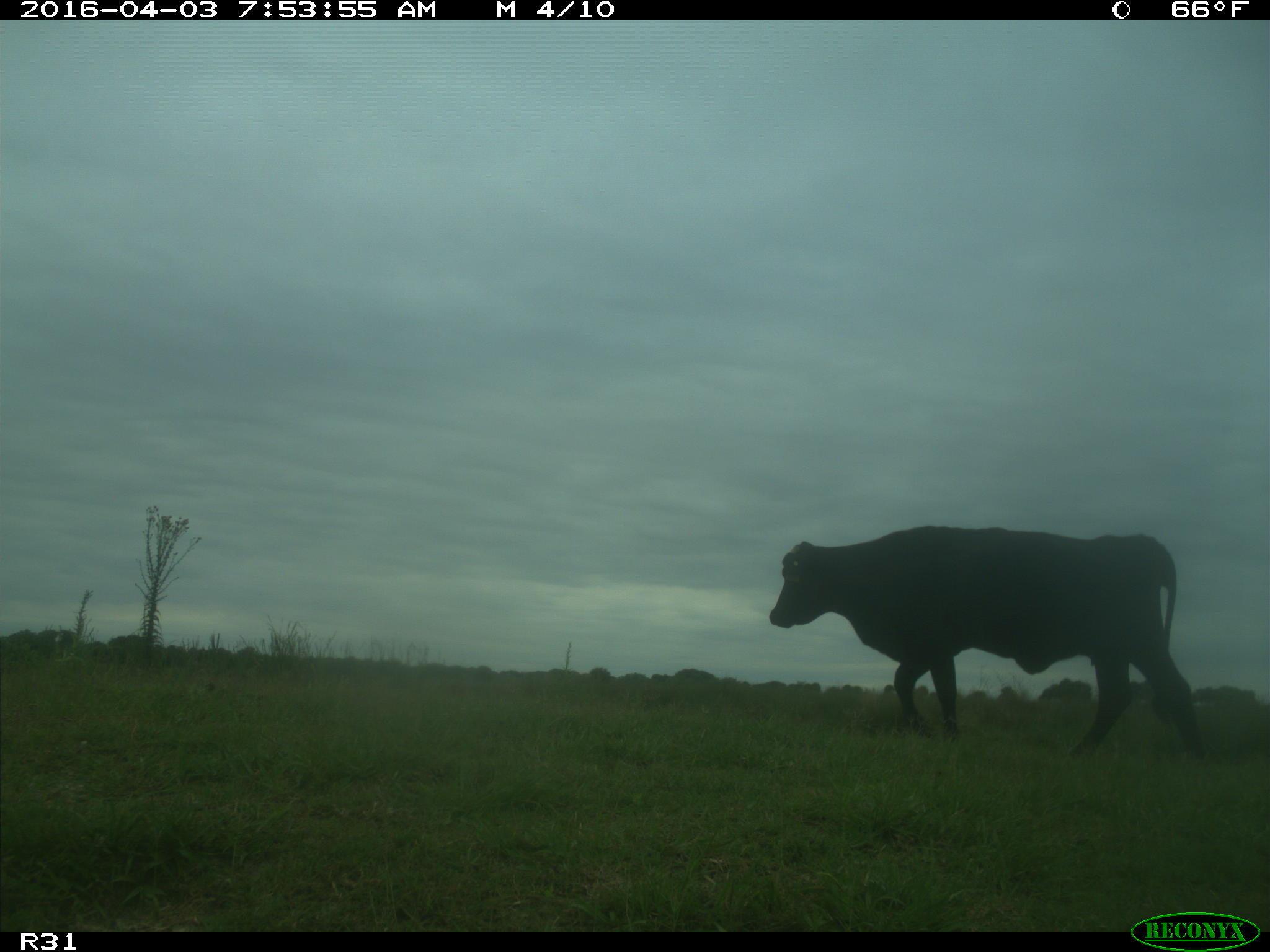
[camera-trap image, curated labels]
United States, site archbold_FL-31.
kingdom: Animalia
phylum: Chordata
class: Mammalia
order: Artiodactyla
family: Bovidae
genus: Bos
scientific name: Bos taurus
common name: domestic cow